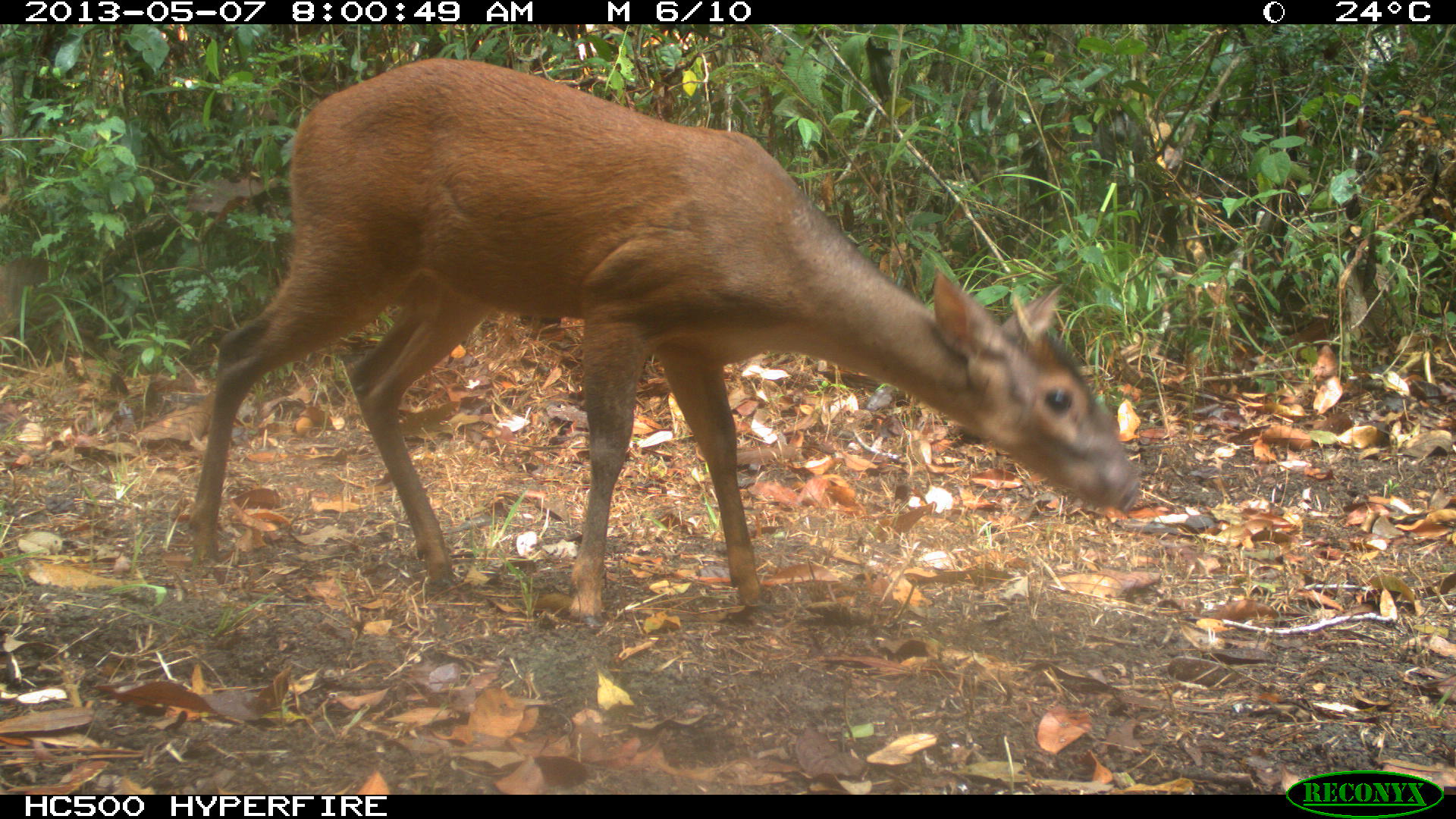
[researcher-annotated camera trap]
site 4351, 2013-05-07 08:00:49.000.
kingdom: Animalia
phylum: Chordata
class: Mammalia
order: Artiodactyla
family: Cervidae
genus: Mazama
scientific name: Mazama temama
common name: central american red brocket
Mazama temama (central american red brocket), count 1, sex male.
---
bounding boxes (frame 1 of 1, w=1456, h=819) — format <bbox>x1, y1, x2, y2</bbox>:
mazama temama: <bbox>179, 54, 1141, 625</bbox>